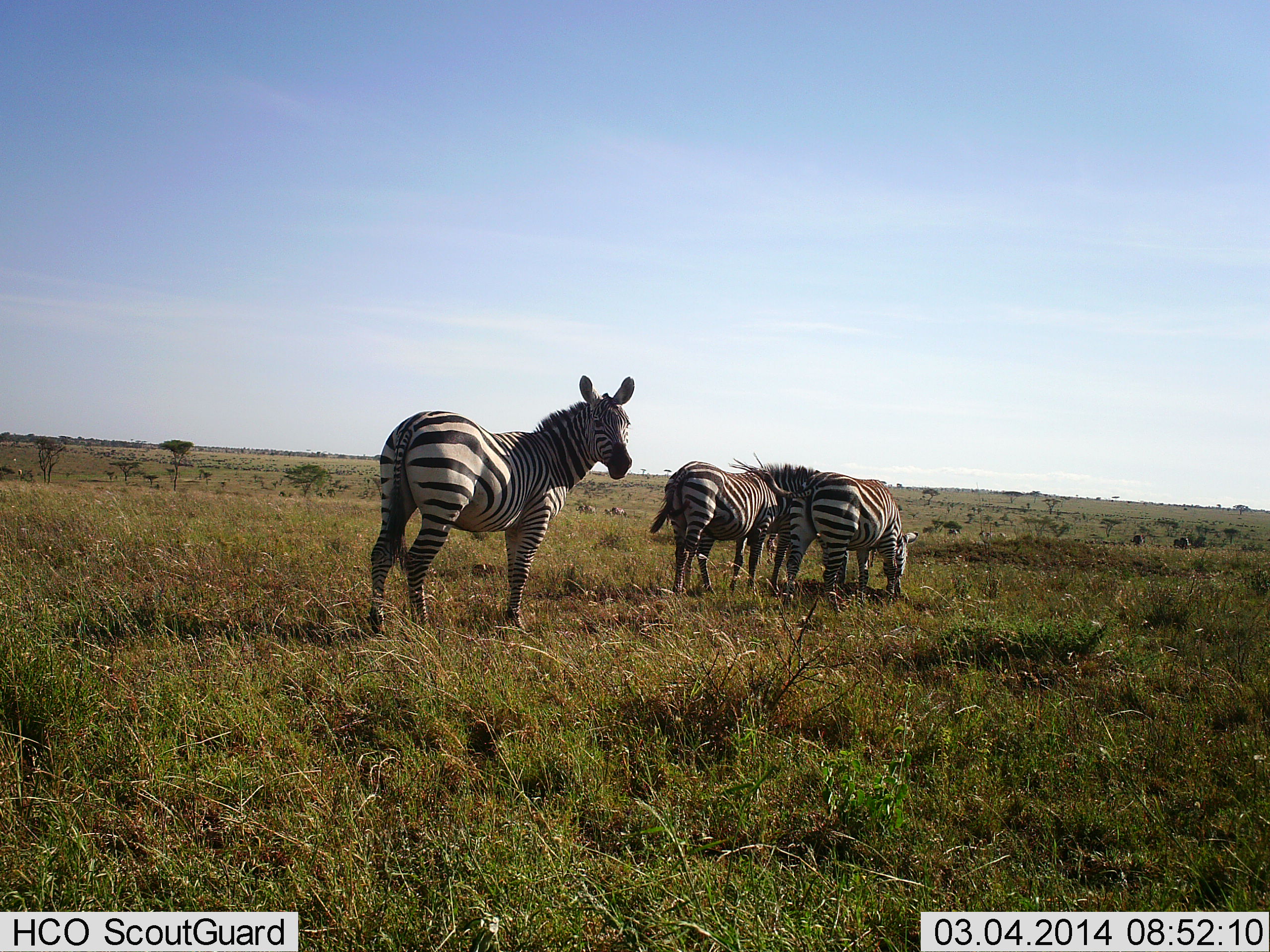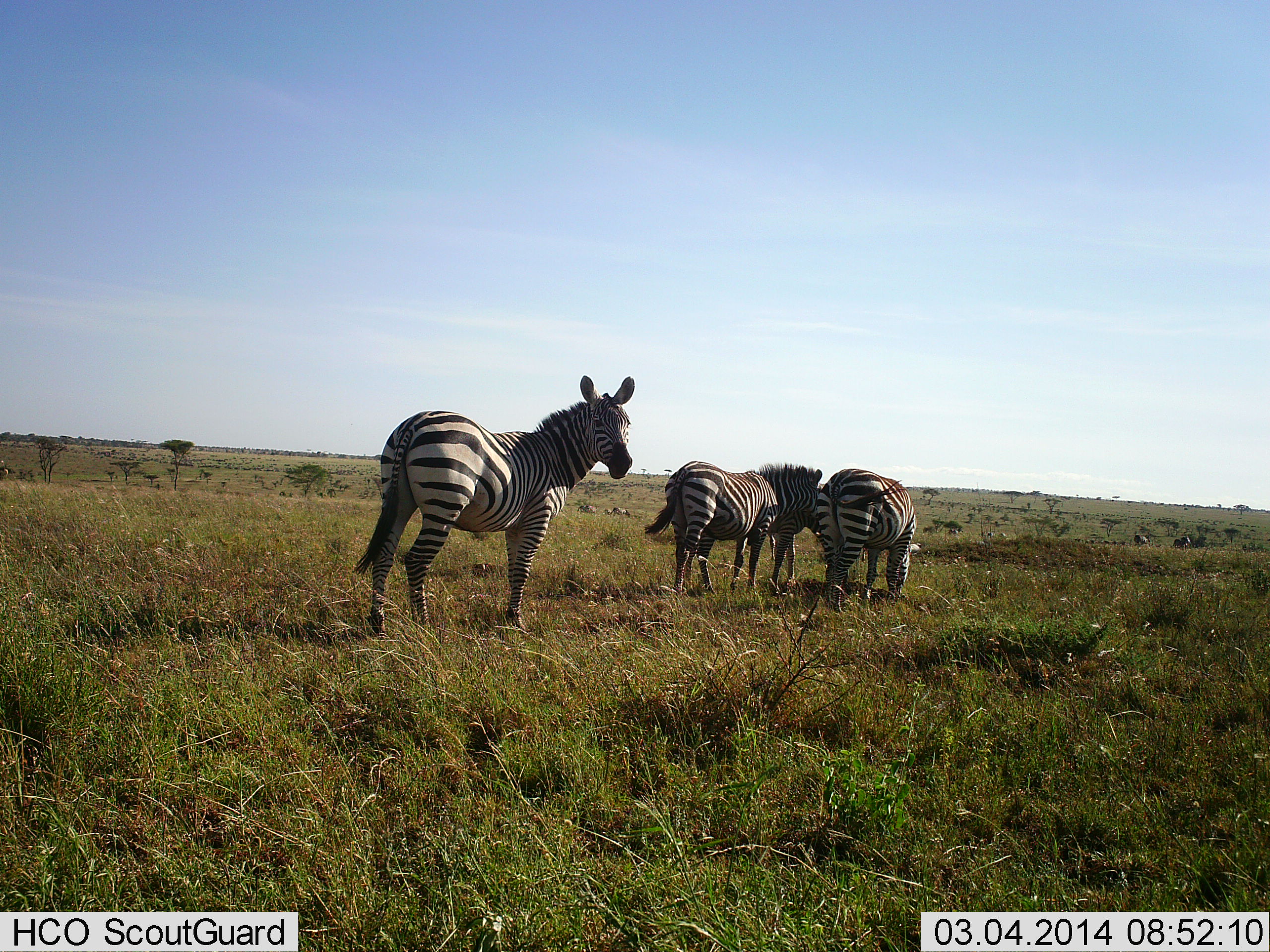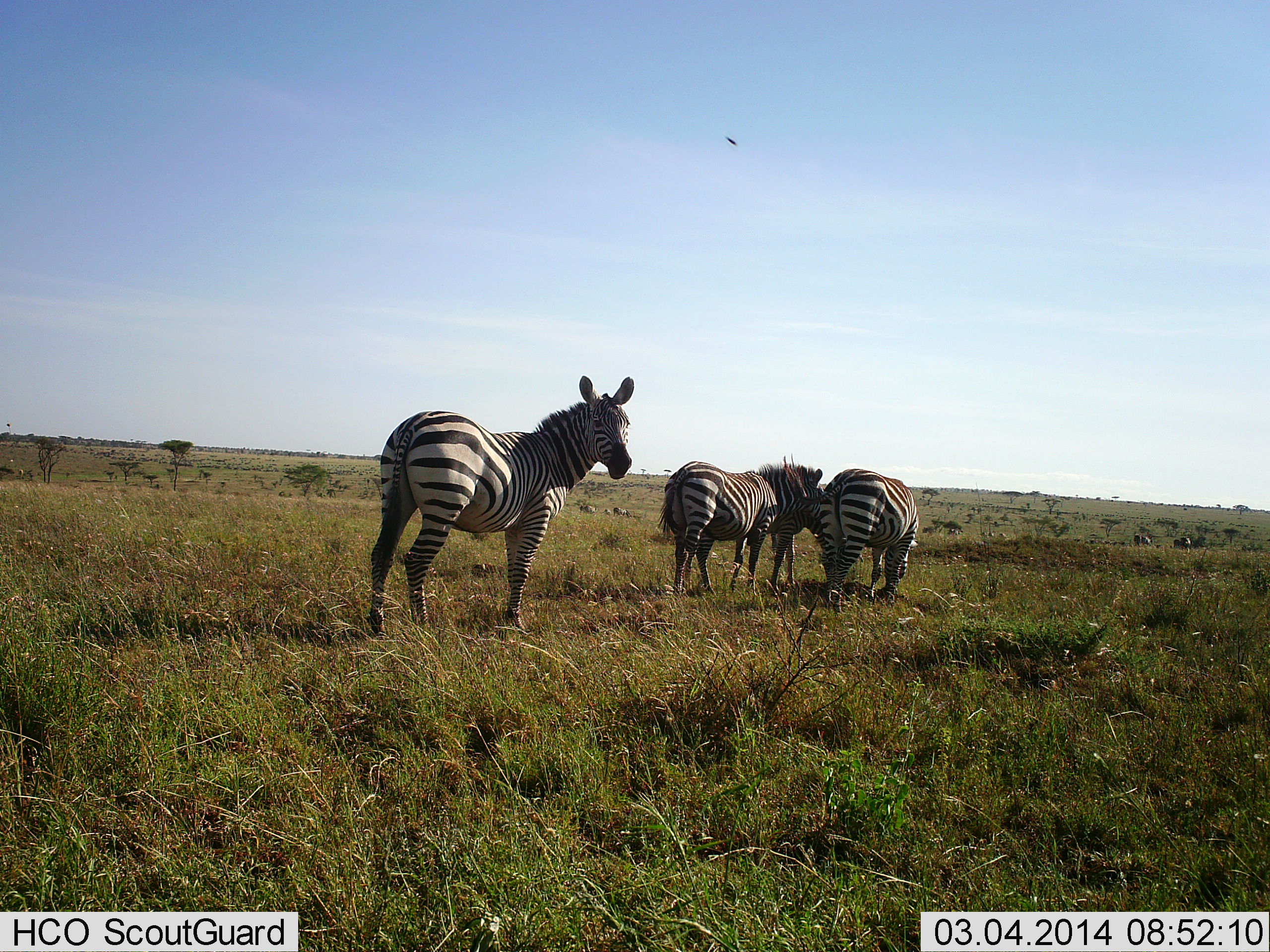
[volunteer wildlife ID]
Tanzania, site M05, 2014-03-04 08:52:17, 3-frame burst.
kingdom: Animalia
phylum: Chordata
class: Mammalia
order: Perissodactyla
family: Equidae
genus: Equus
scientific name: Equus quagga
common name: plains zebra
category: zebra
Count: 4.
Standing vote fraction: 81%.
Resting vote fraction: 2%.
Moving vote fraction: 13%.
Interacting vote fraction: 13%.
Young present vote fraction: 2%.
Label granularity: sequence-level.